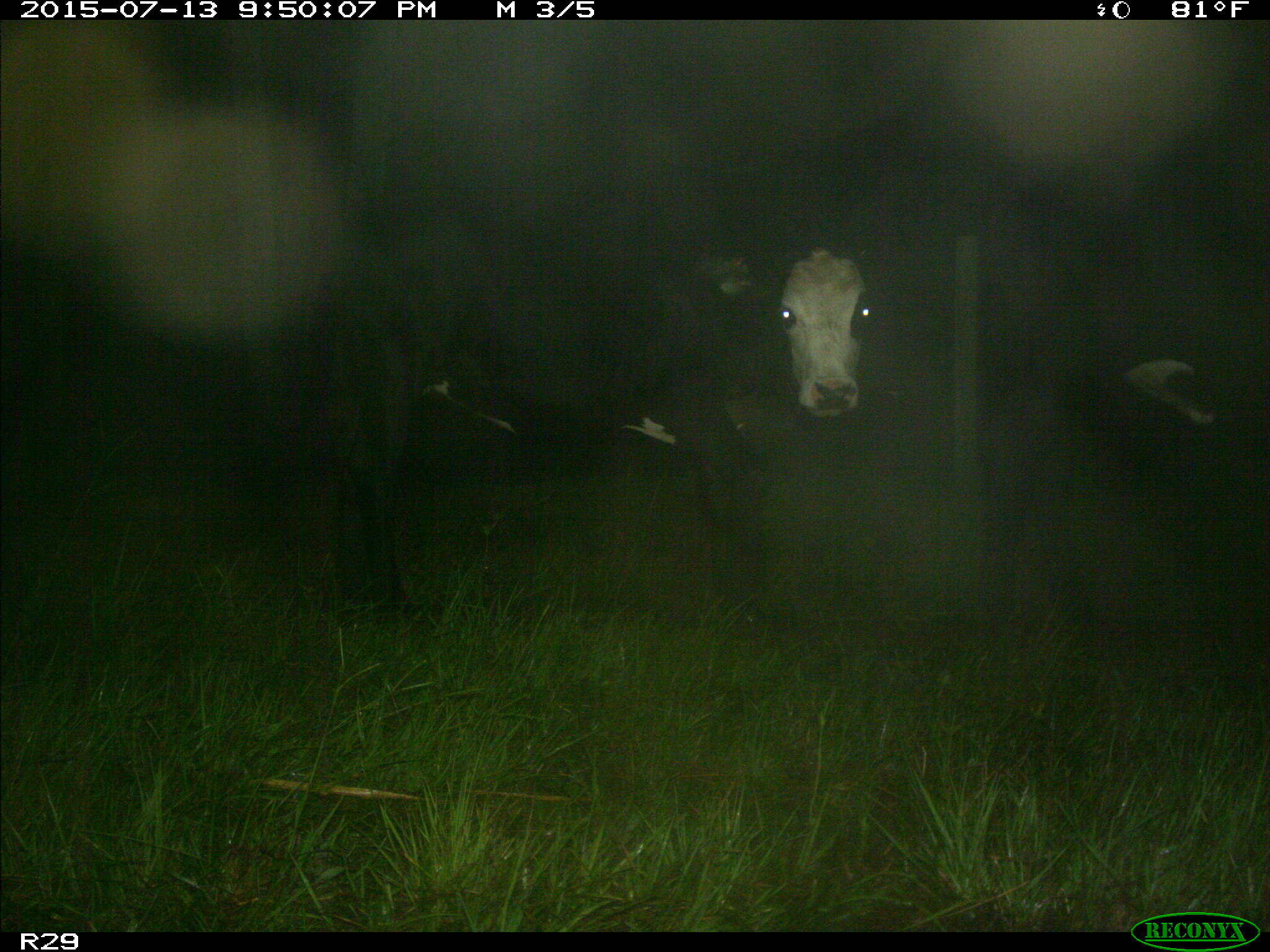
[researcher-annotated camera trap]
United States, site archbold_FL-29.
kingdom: Animalia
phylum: Chordata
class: Mammalia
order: Artiodactyla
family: Bovidae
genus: Bos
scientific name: Bos taurus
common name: domestic cow